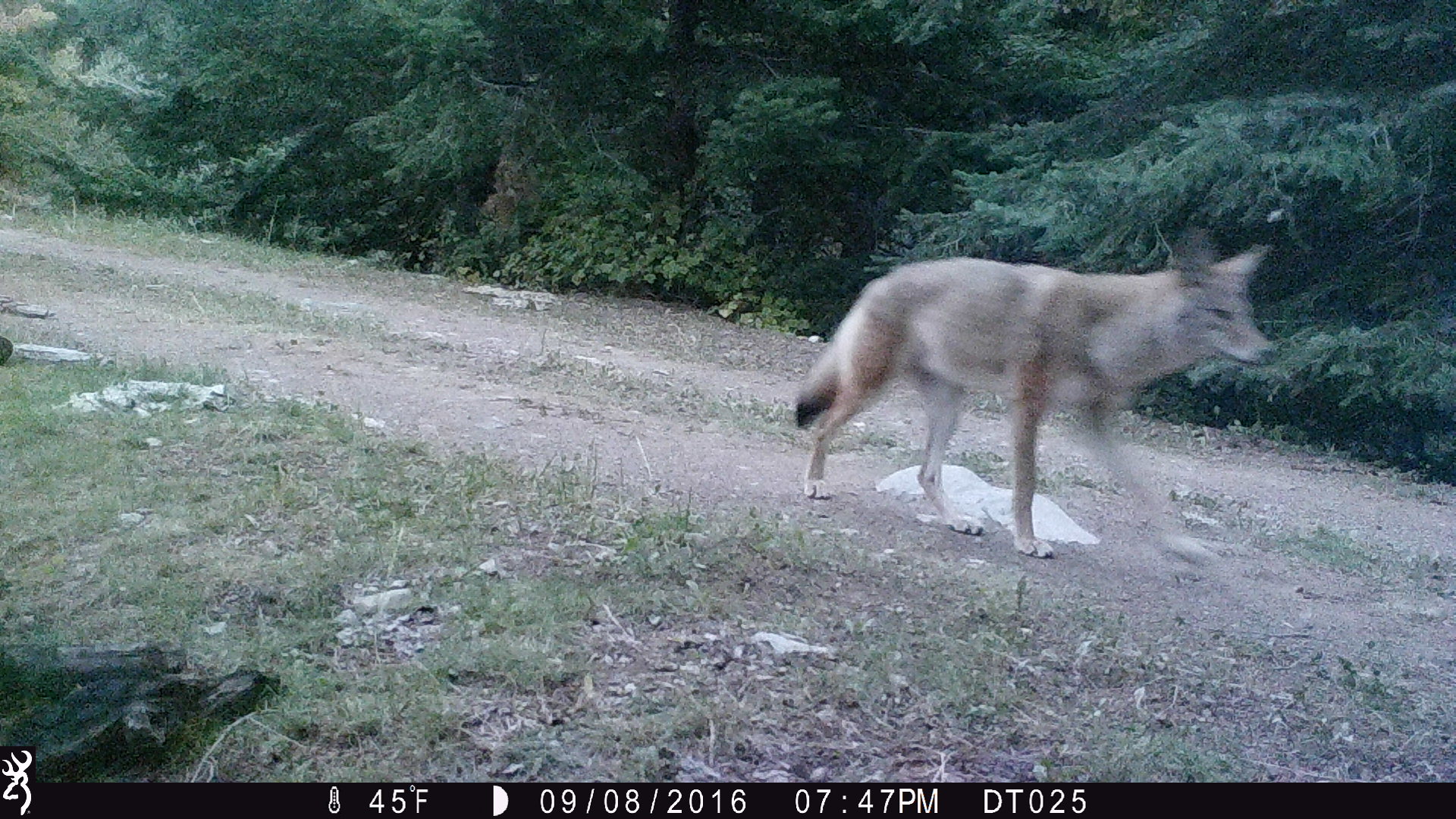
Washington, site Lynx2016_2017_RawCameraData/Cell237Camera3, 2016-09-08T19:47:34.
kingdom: Animalia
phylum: Chordata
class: Mammalia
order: Carnivora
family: Canidae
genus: Canis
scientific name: Canis latrans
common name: coyote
Canis latrans (coyote). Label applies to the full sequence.